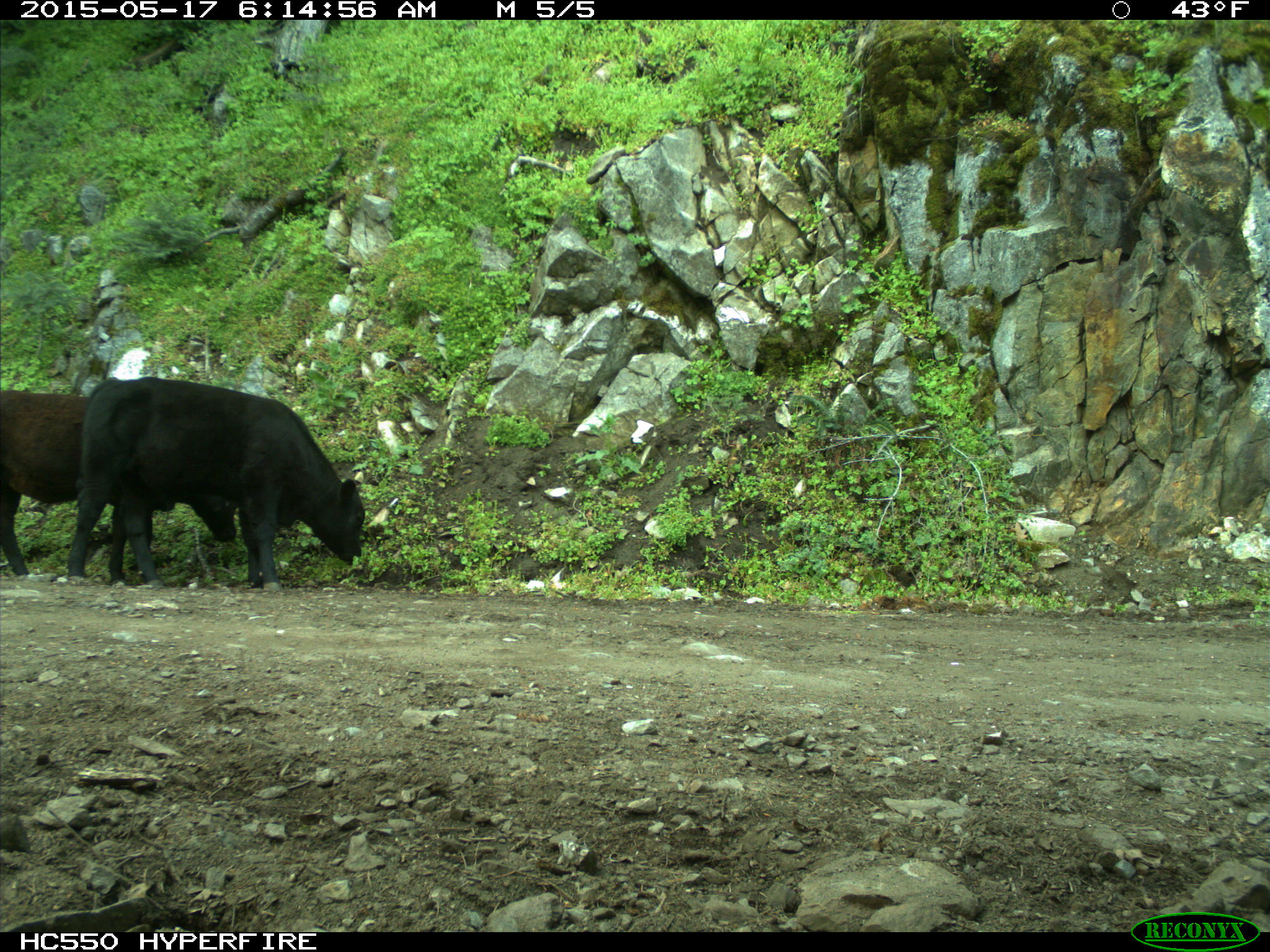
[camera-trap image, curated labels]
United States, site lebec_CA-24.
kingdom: Animalia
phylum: Chordata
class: Mammalia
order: Artiodactyla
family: Bovidae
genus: Bos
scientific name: Bos taurus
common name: domestic cow